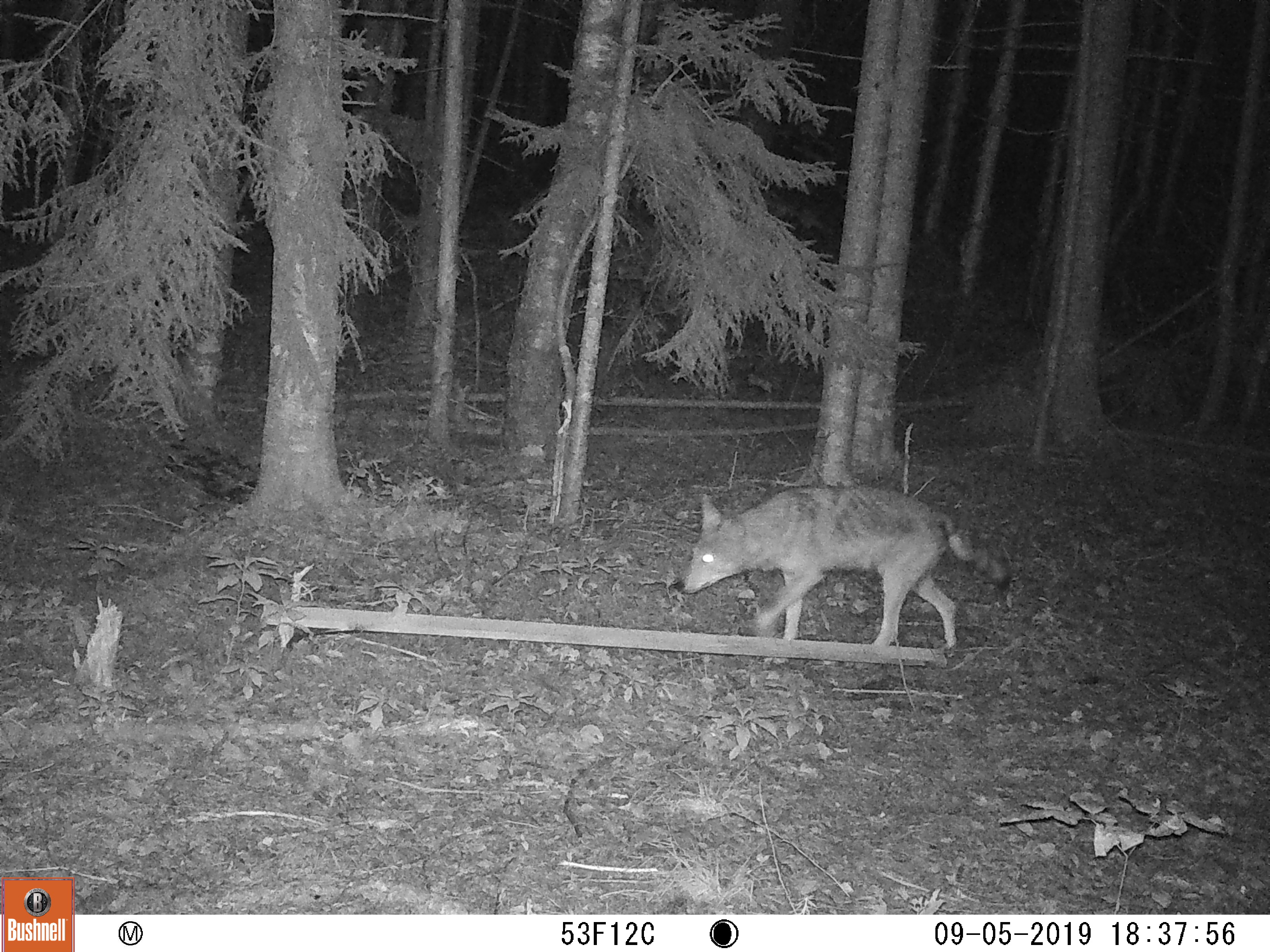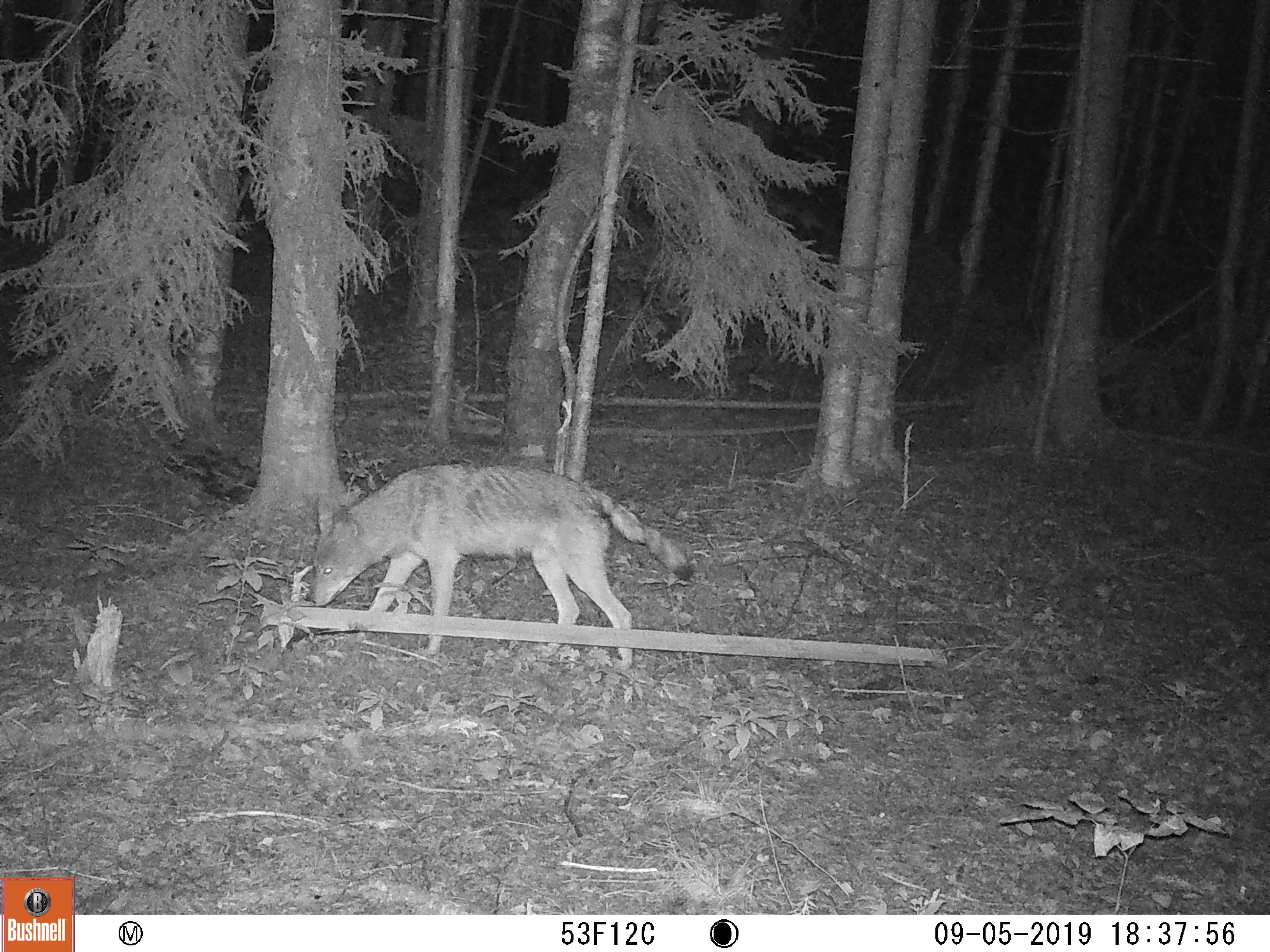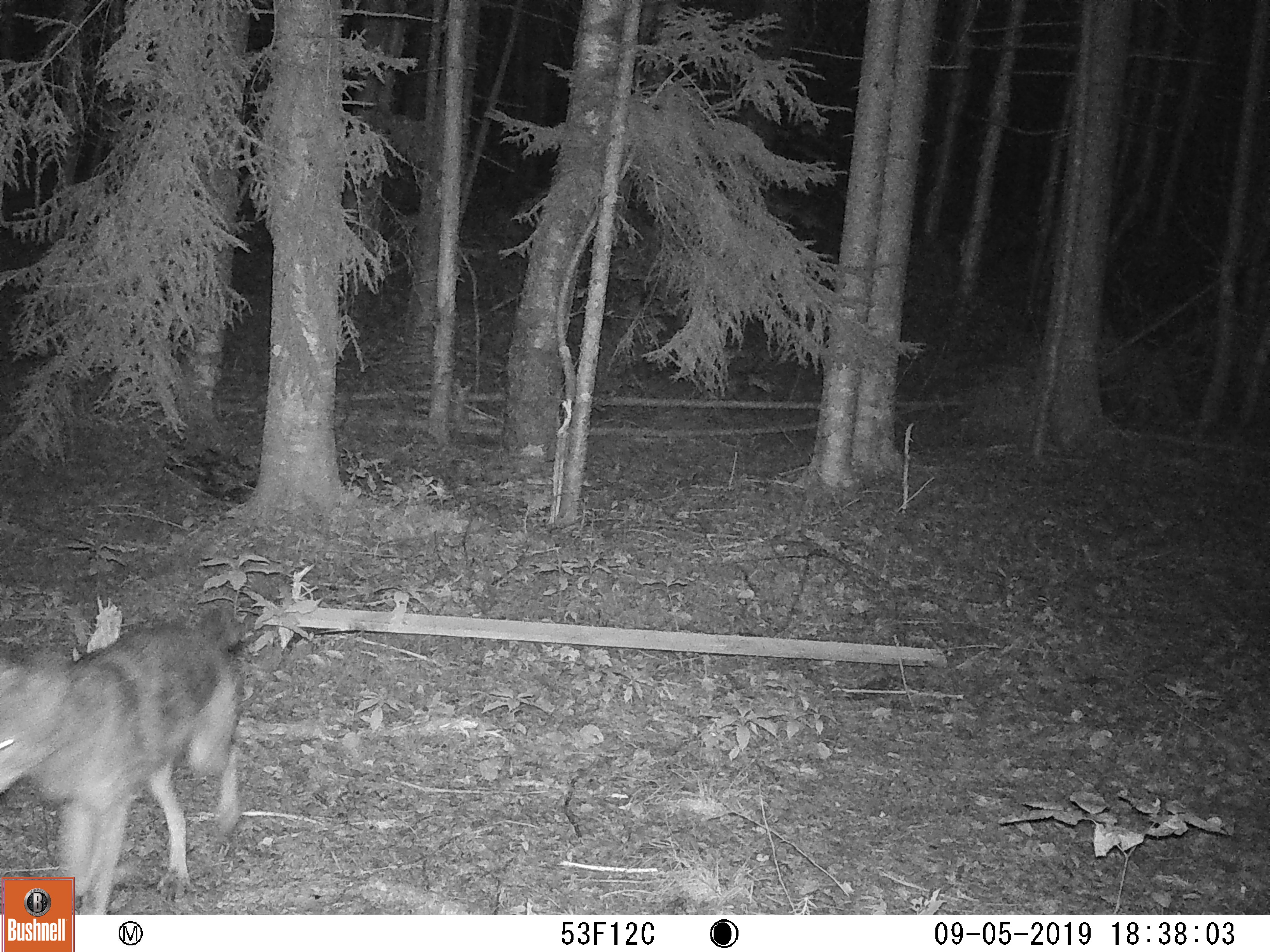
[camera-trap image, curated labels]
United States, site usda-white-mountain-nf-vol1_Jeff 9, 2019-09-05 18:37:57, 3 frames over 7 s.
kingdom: Animalia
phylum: Chordata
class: Mammalia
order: Carnivora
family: Canidae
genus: Canis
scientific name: Canis latrans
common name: coyote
Coyote (Canis latrans).